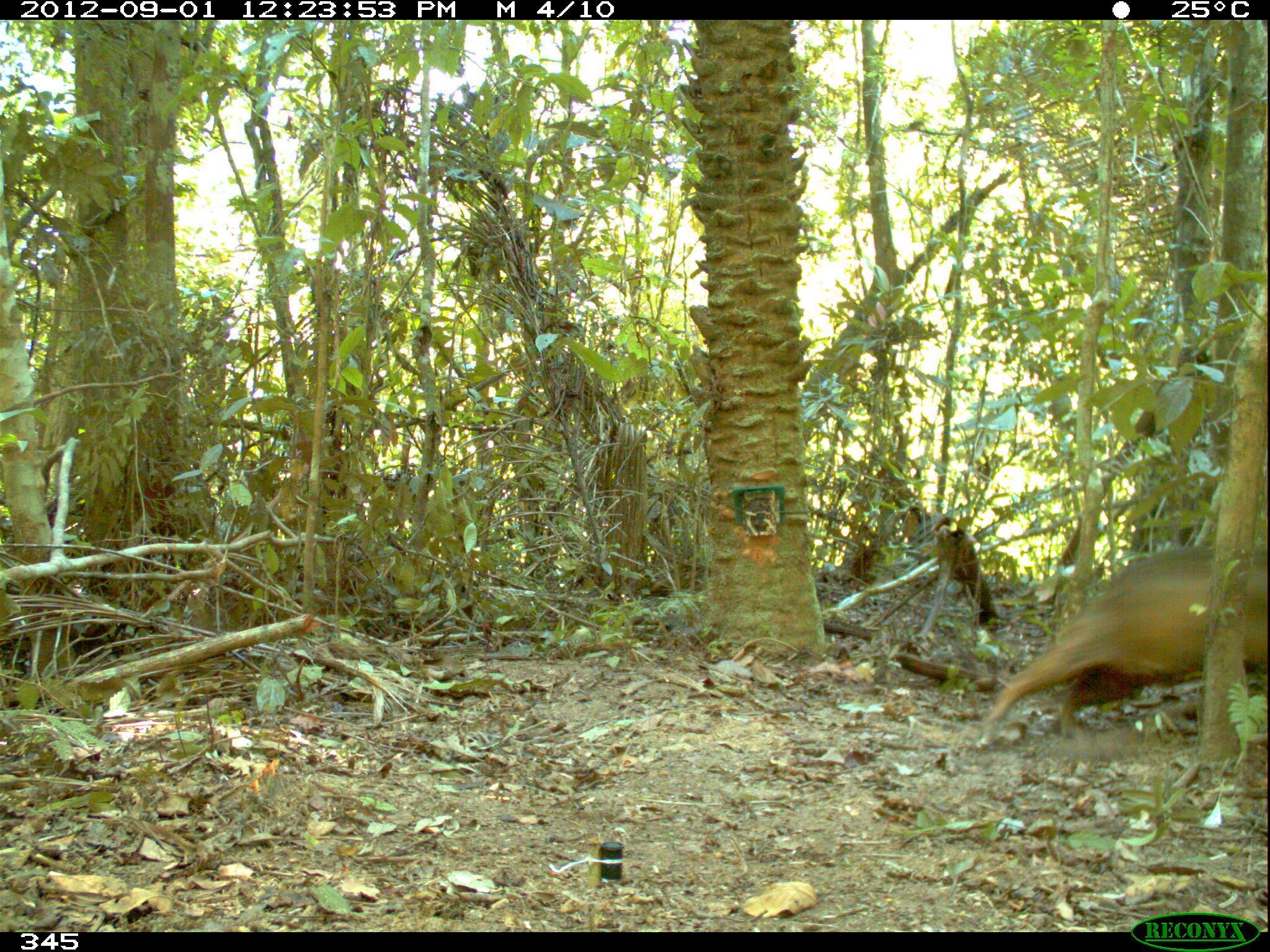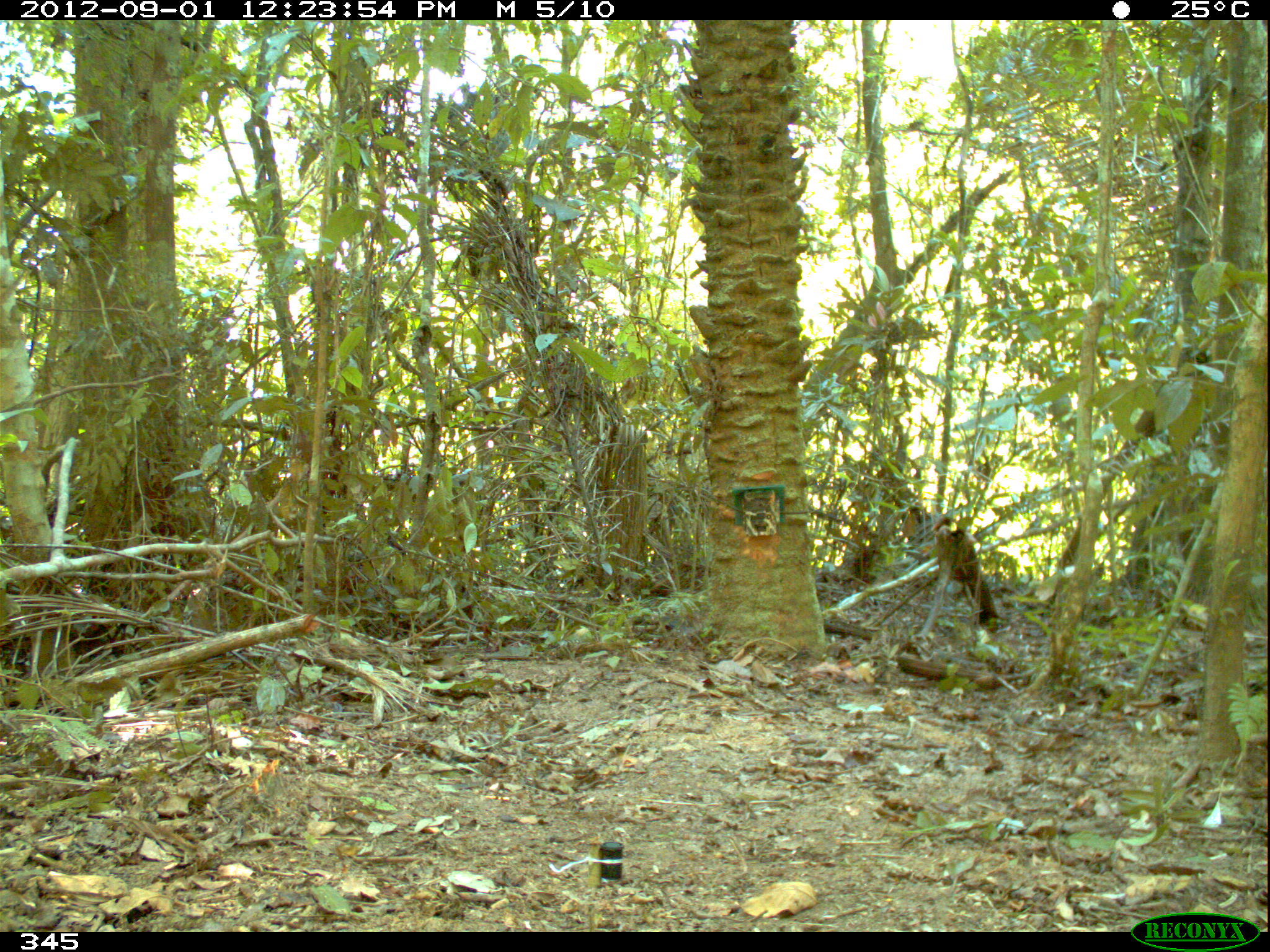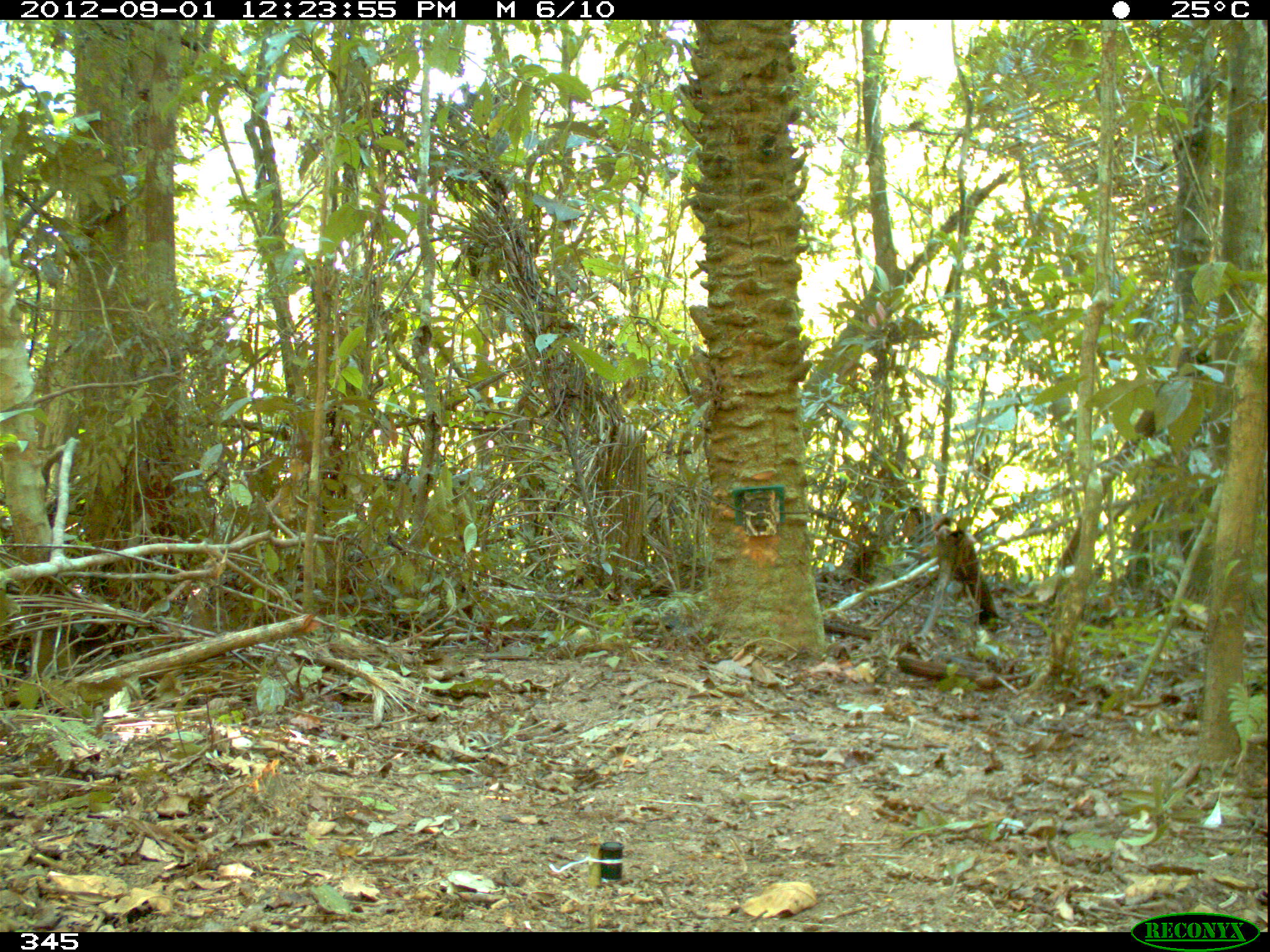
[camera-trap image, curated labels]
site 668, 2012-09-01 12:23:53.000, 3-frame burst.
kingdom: Animalia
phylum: Chordata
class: Mammalia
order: Artiodactyla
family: Tayassuidae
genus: Tayassu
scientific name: Tayassu pecari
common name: white-lipped peccary